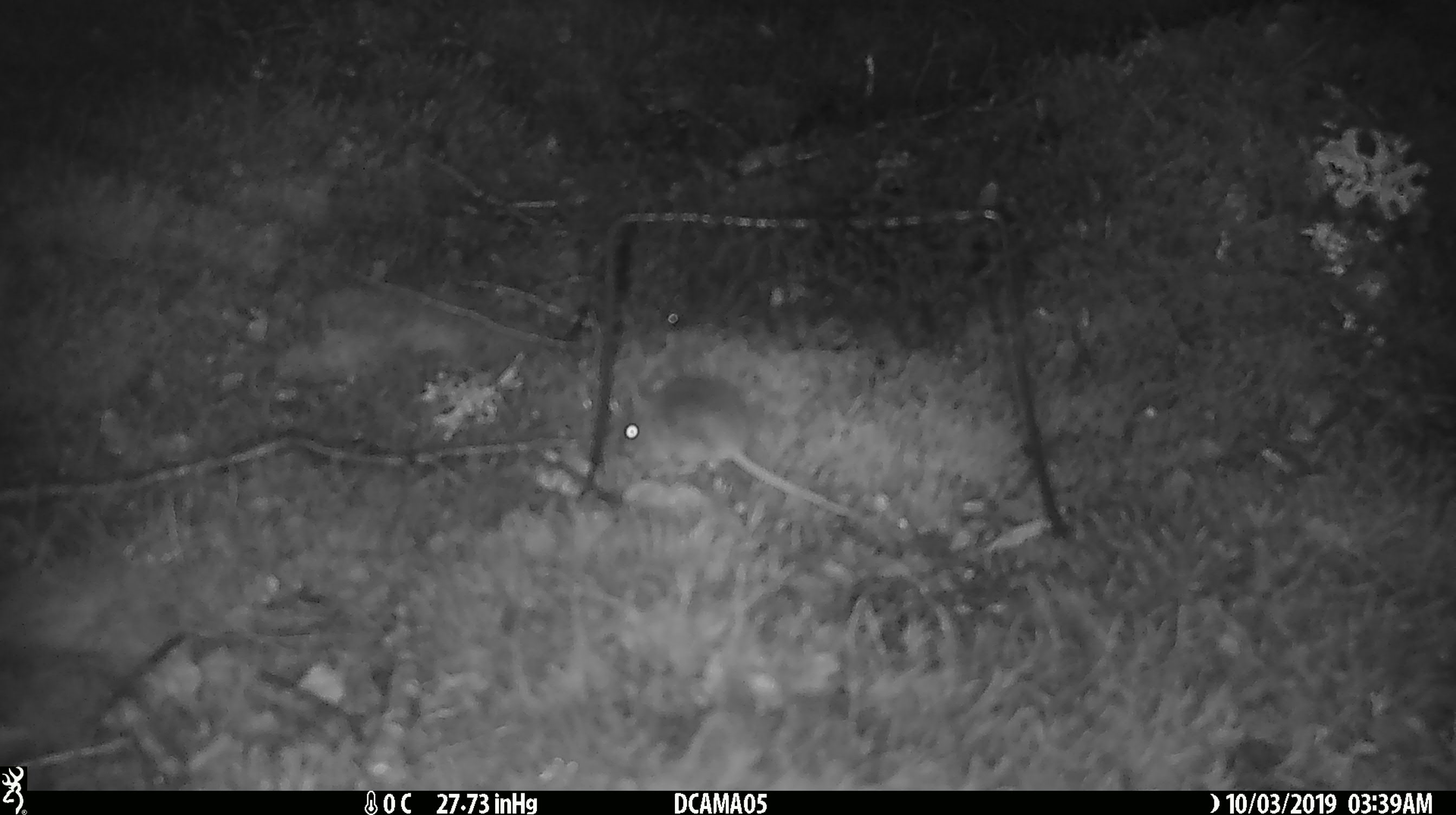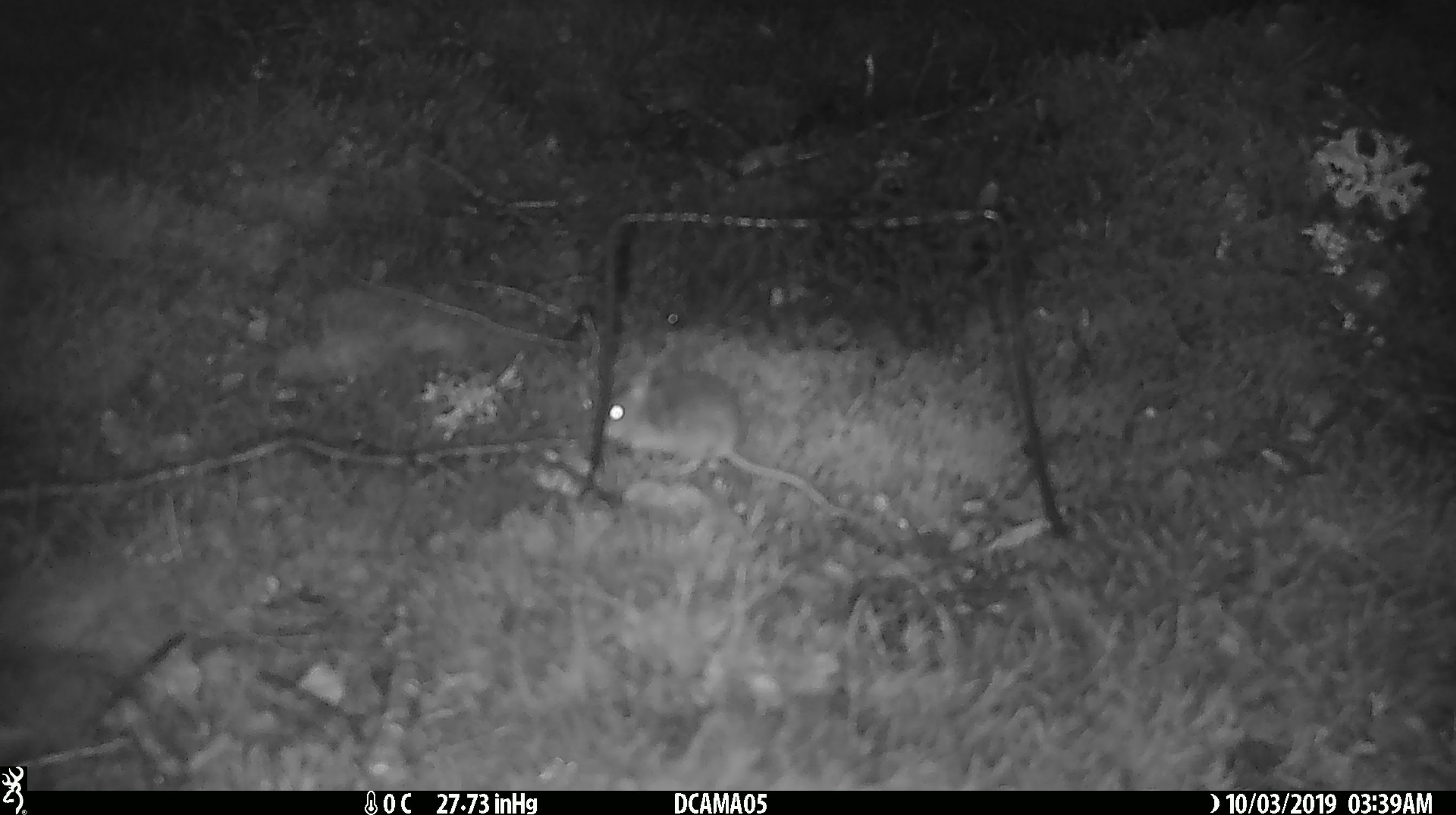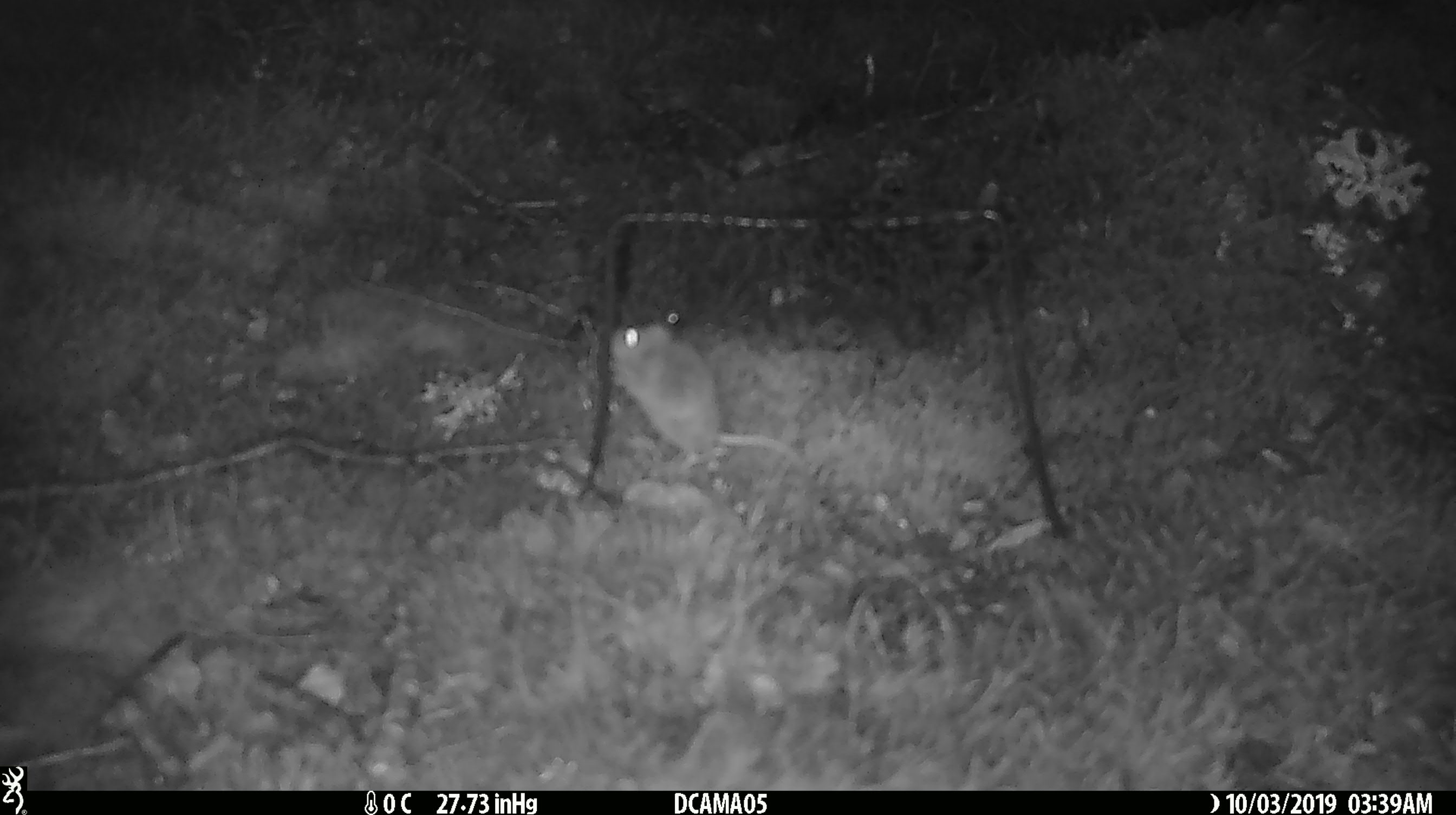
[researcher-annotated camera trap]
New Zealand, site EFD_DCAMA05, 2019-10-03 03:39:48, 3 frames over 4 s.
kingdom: Animalia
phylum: Chordata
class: Mammalia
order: Rodentia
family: Muridae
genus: Mus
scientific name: Mus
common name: mouse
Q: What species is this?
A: Mouse (Mus).